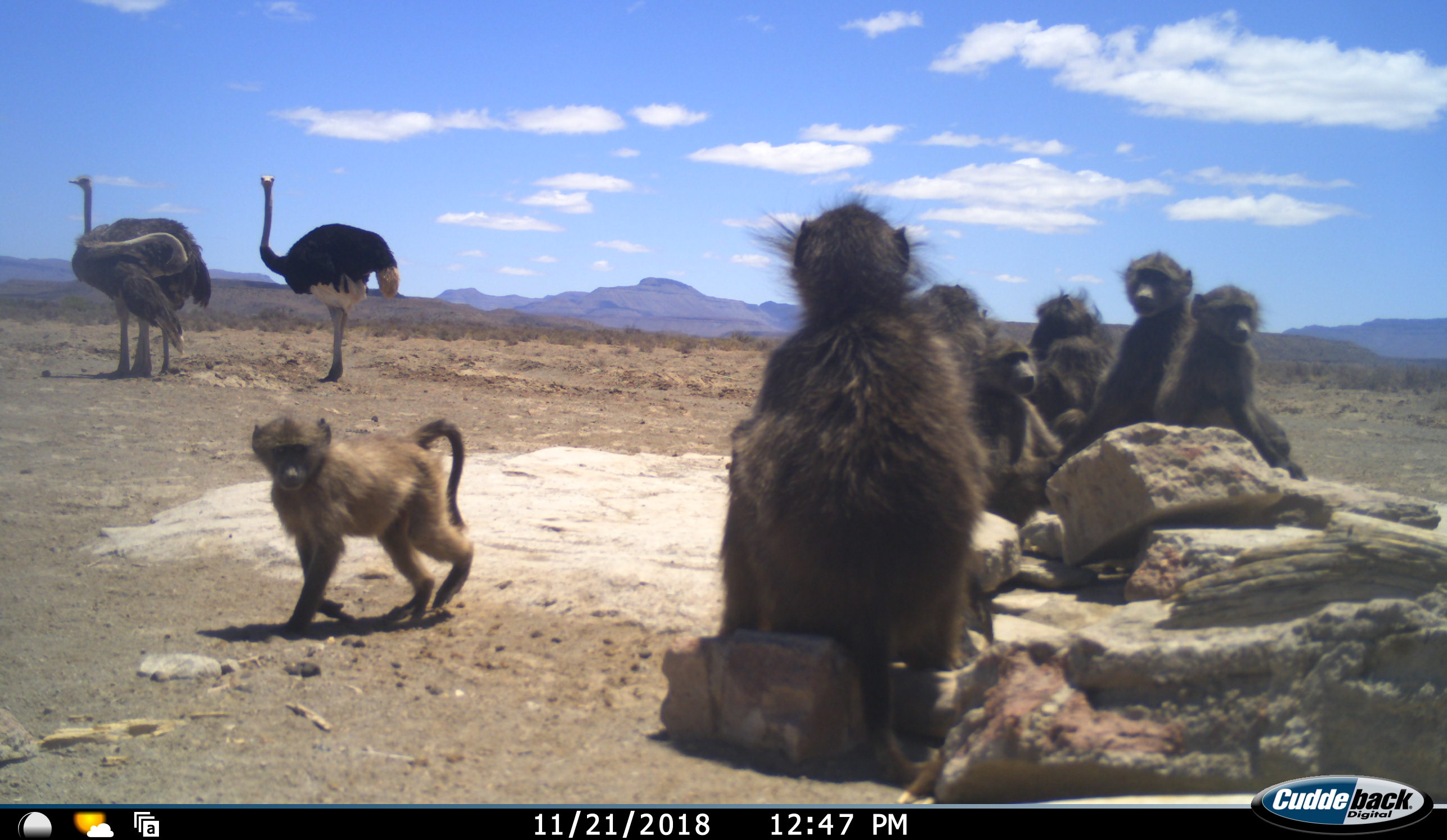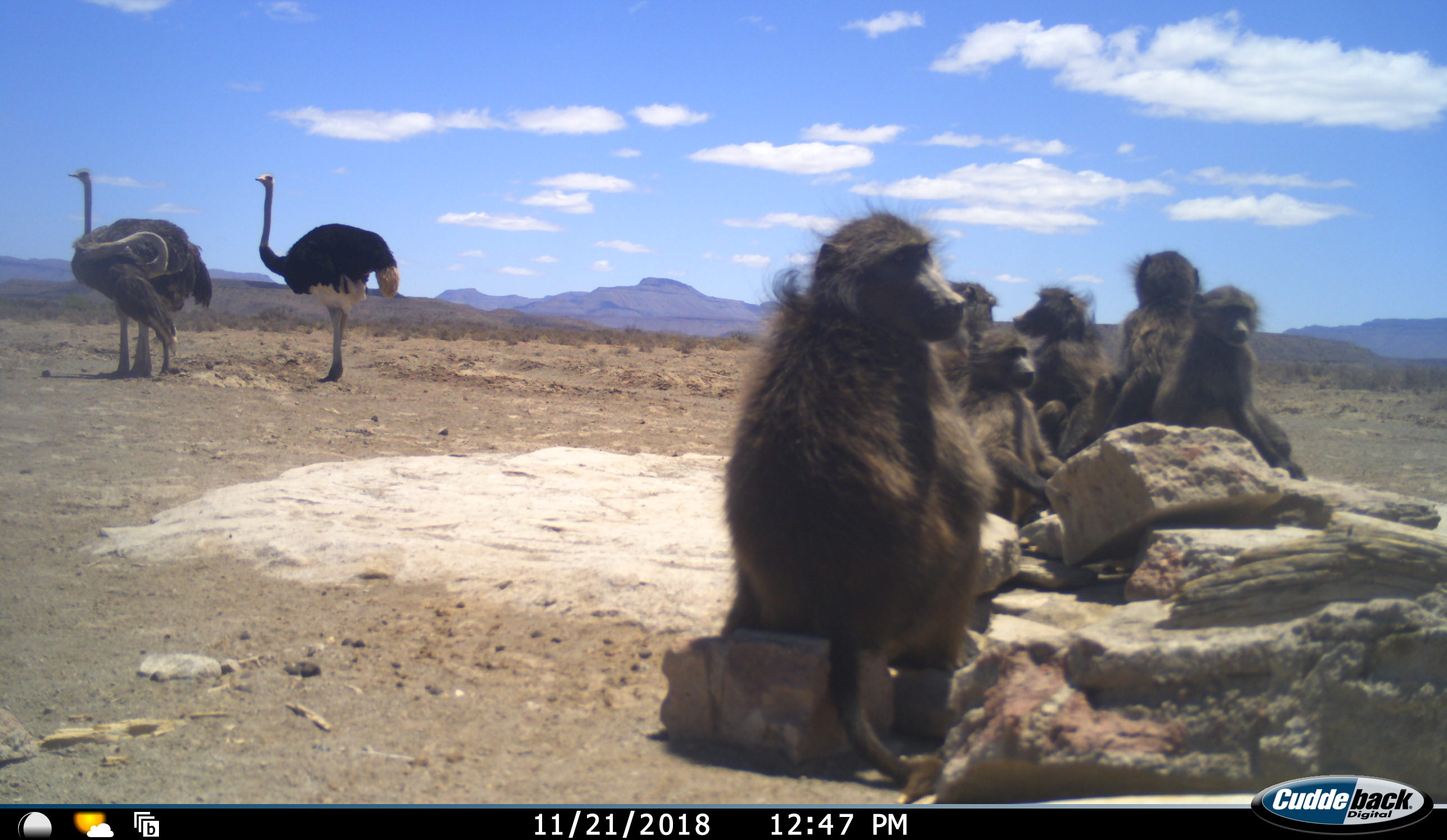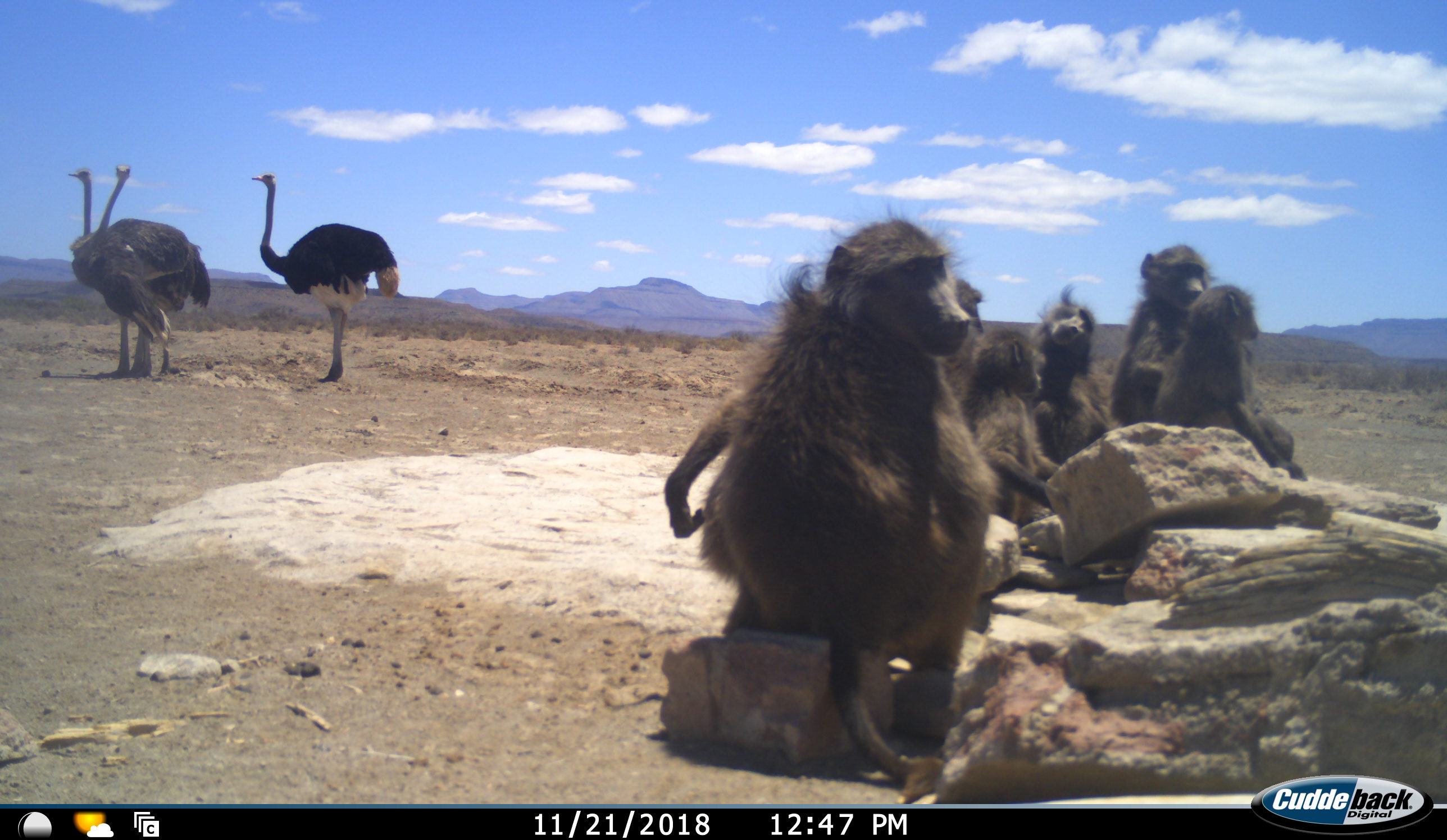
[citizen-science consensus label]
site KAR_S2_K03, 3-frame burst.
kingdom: Animalia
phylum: Chordata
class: Mammalia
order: Primates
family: Cercopithecidae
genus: Papio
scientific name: Papio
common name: baboon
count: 7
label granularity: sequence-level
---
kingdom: Animalia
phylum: Chordata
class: Aves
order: Struthioniformes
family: Struthionidae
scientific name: Struthionidae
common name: ostrich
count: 3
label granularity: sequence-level